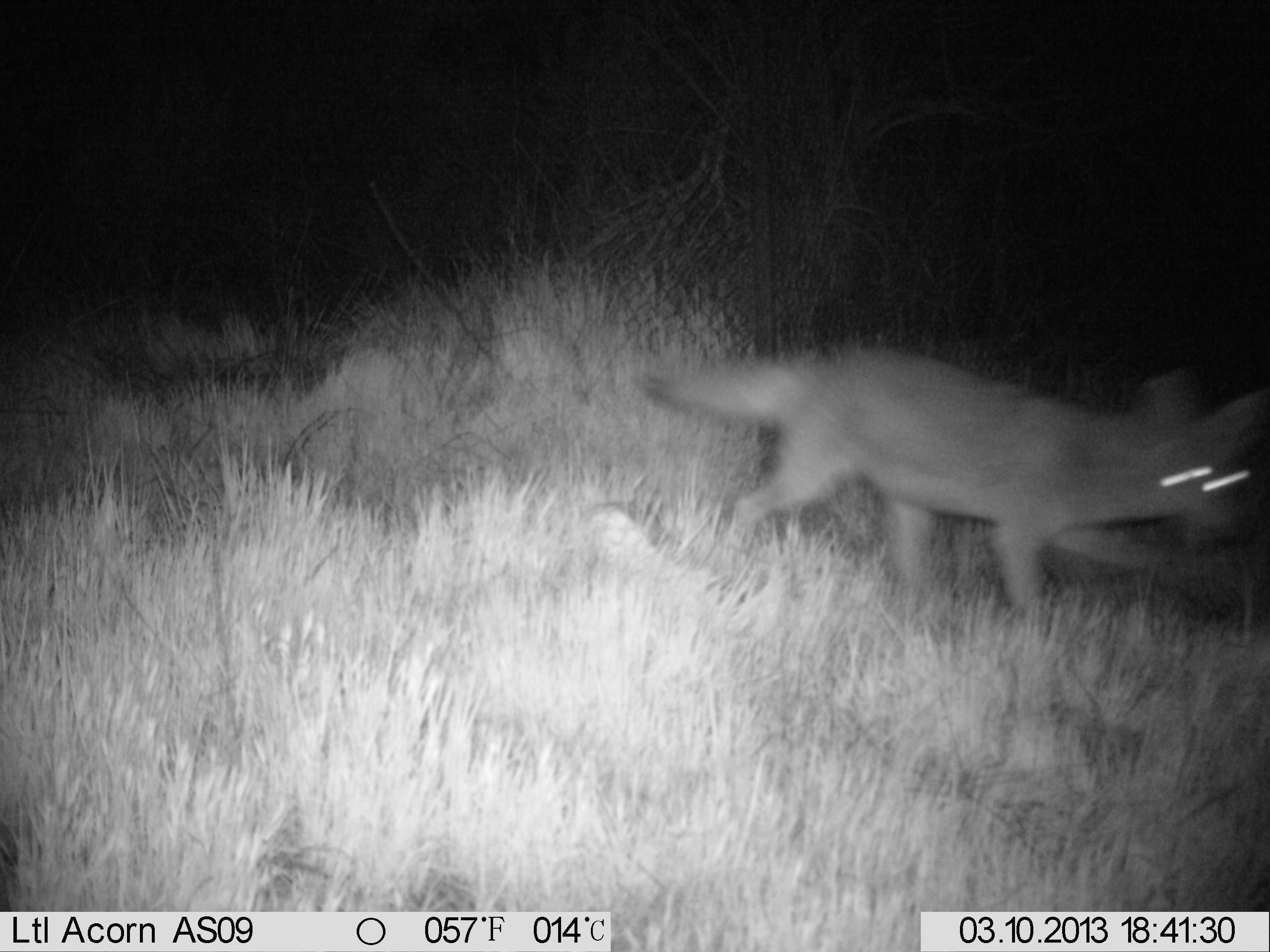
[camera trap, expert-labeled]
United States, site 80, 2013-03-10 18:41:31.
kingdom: Animalia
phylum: Chordata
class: Mammalia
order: Carnivora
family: Canidae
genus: Canis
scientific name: Canis latrans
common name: coyote